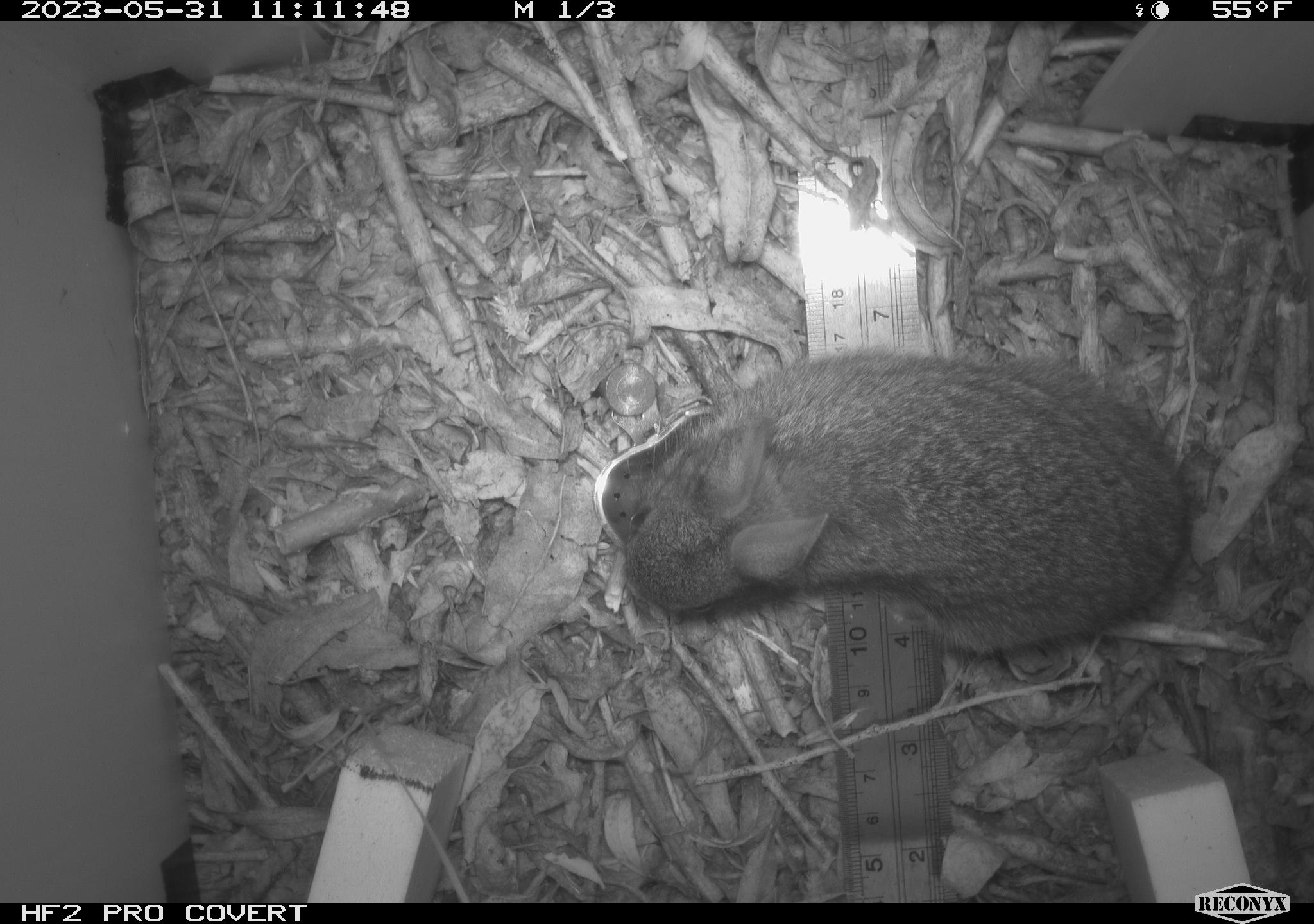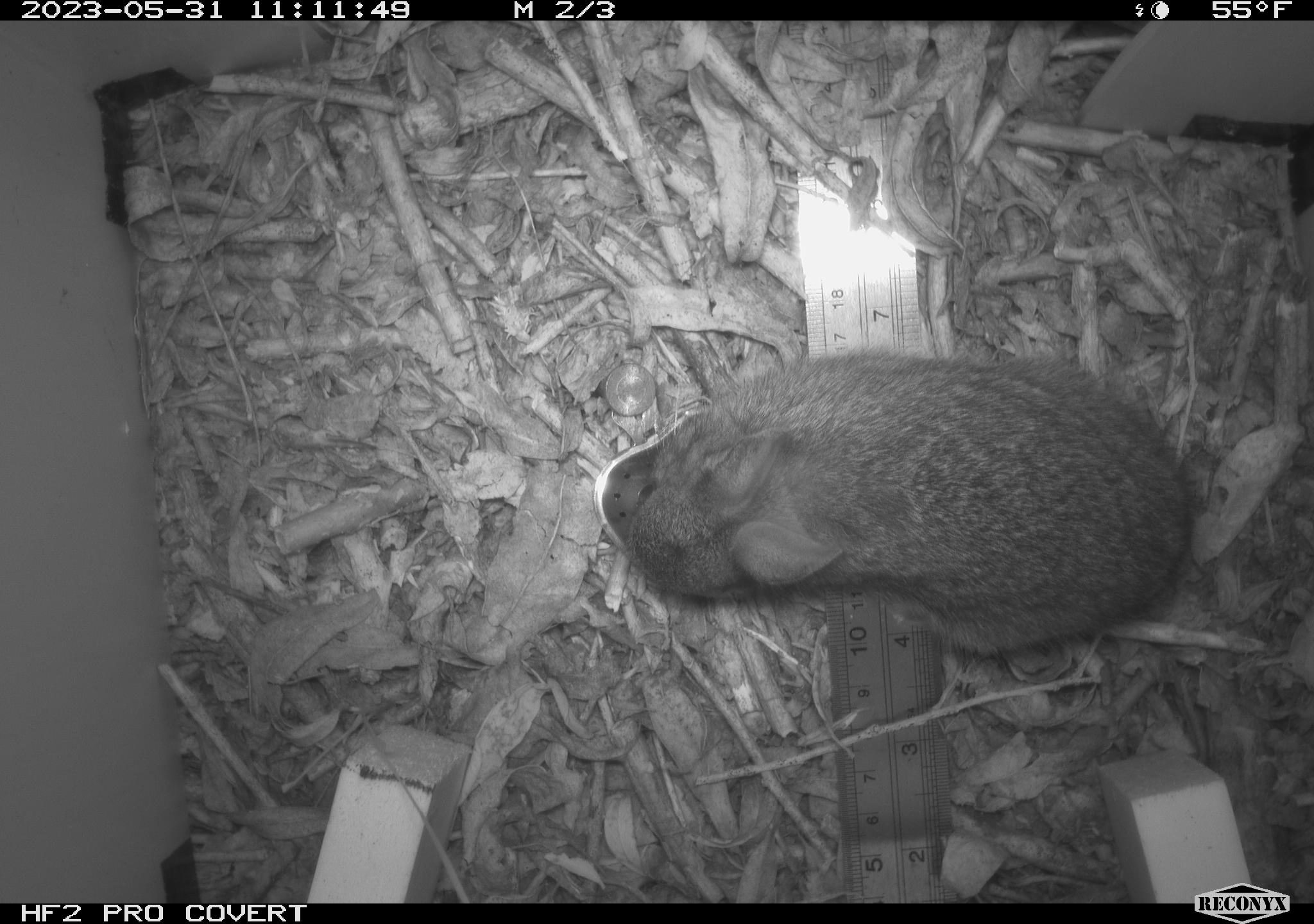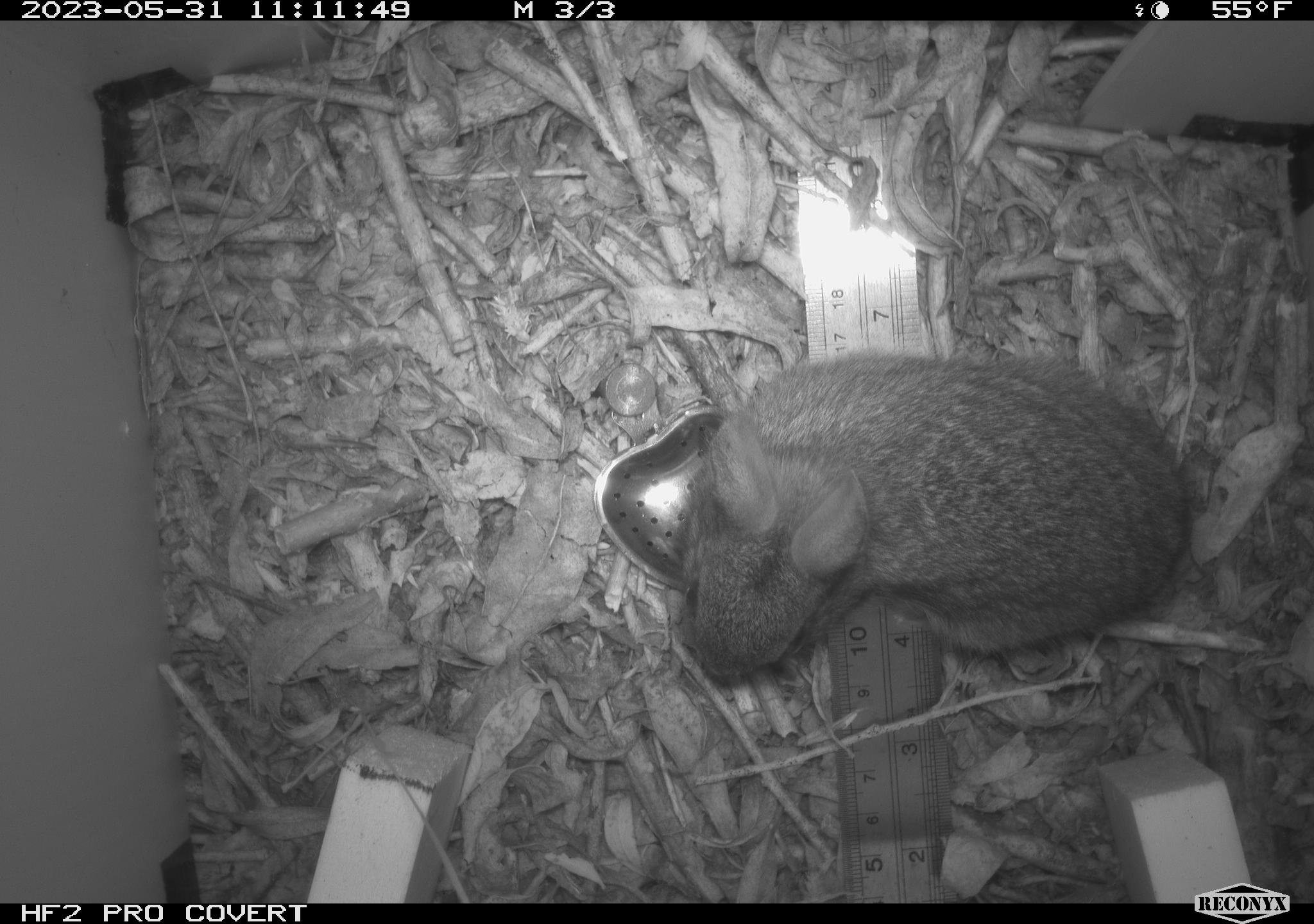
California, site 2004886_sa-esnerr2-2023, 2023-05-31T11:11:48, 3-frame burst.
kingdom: Animalia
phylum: Chordata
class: Mammalia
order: Lagomorpha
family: Leporidae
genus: Sylvilagus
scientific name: Sylvilagus bachmani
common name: brush rabbit